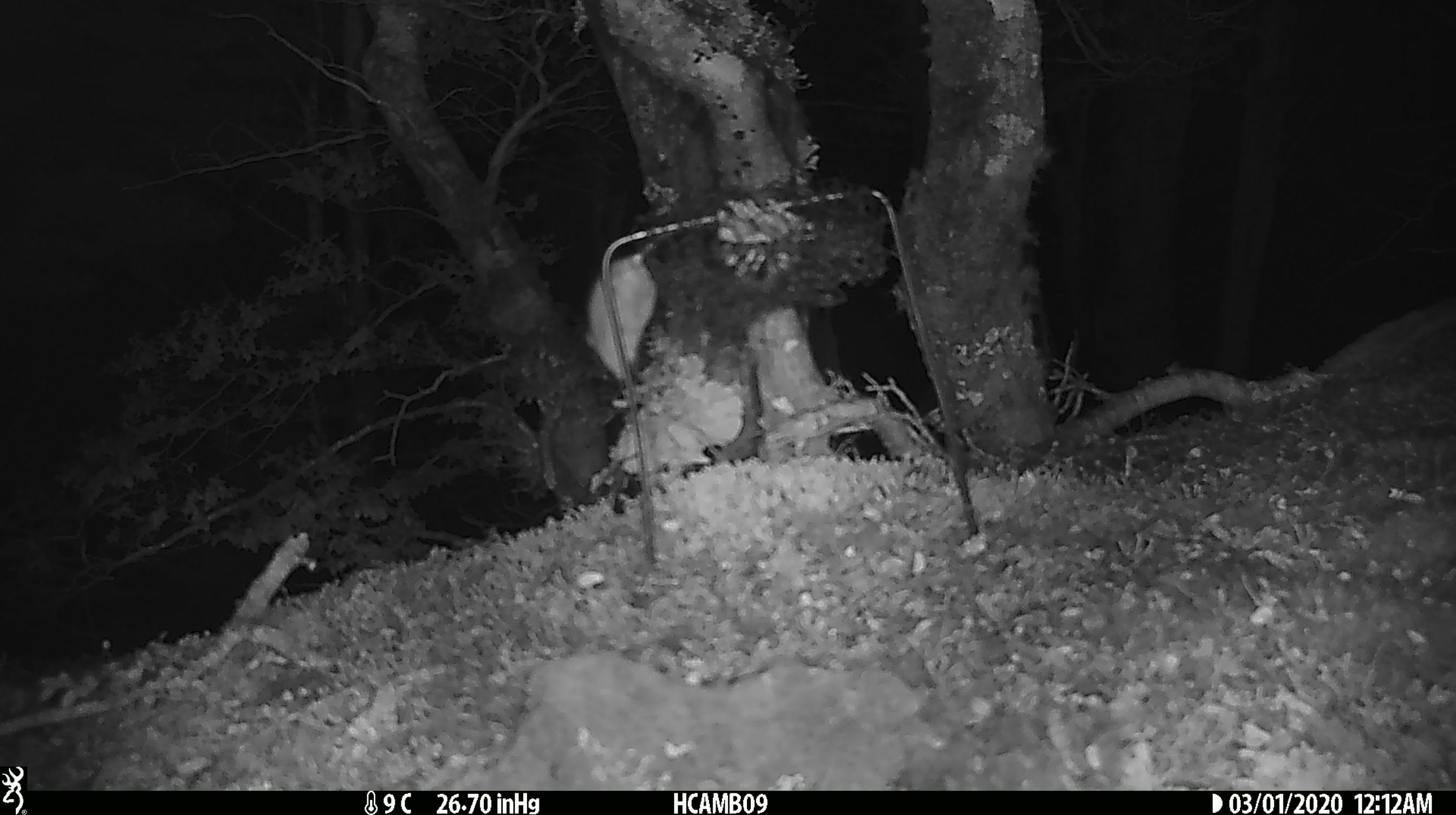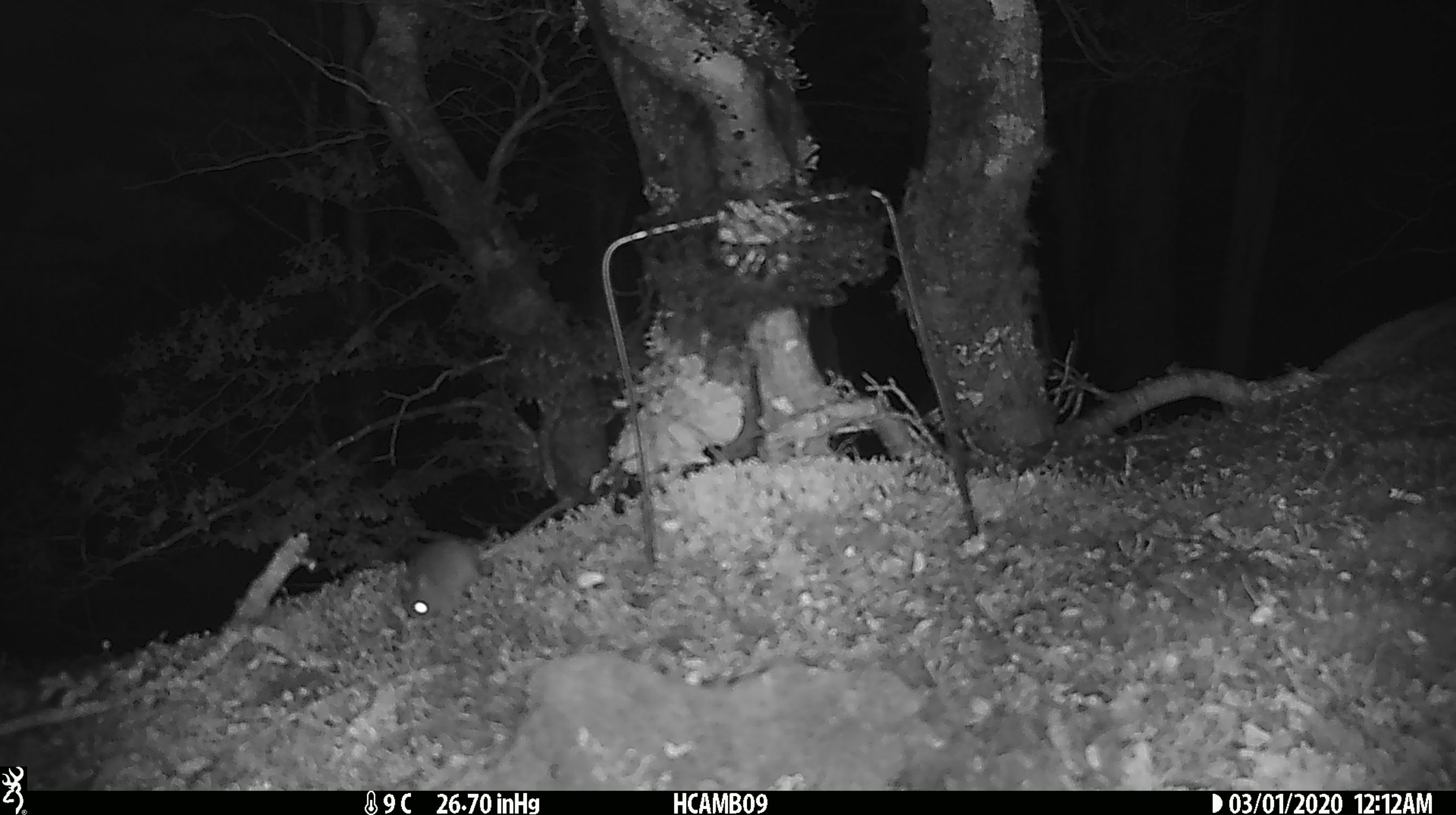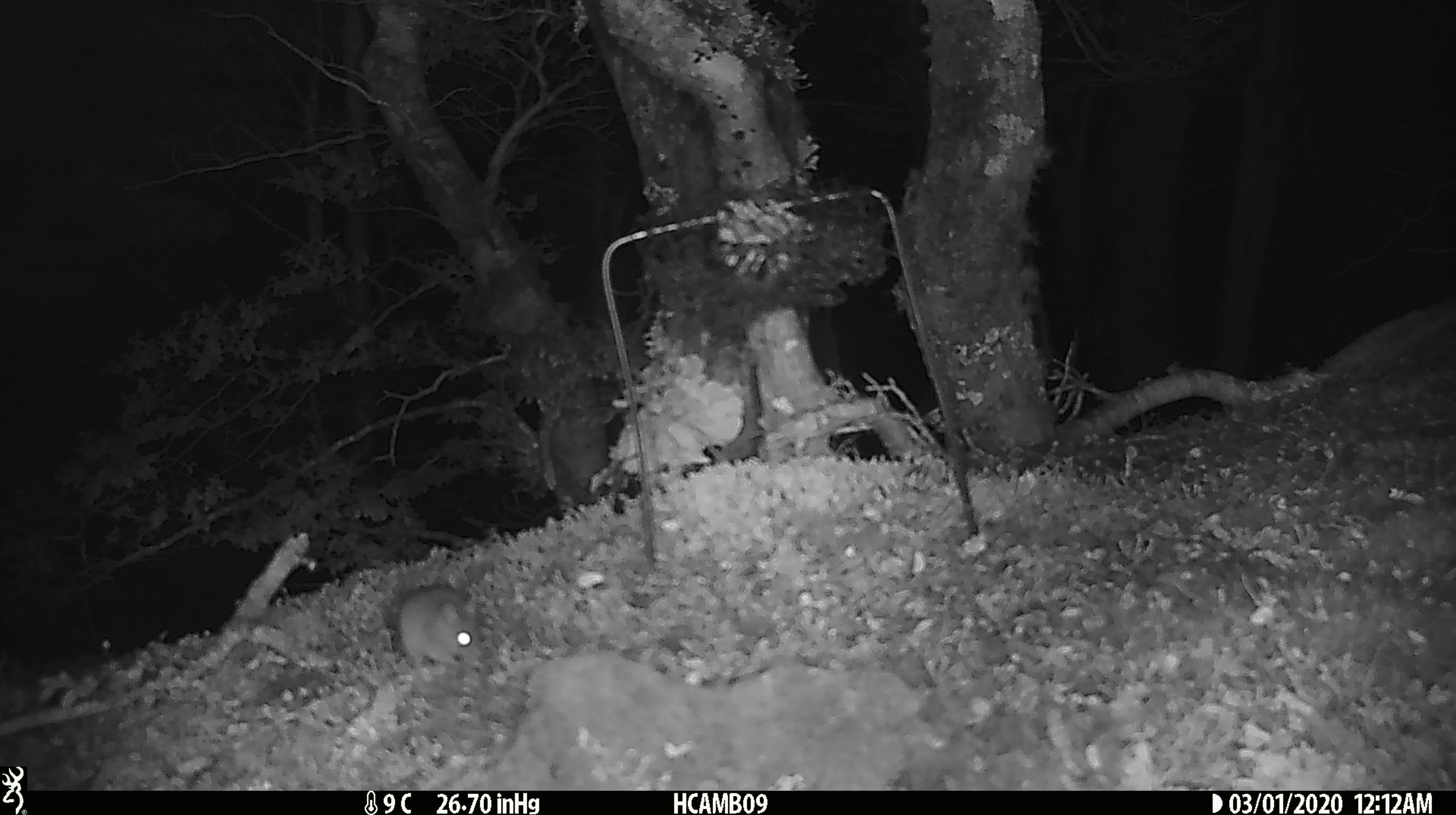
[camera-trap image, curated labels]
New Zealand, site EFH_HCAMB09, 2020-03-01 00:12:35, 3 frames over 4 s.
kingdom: Animalia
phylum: Chordata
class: Mammalia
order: Rodentia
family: Muridae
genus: Mus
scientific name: Mus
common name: mouse